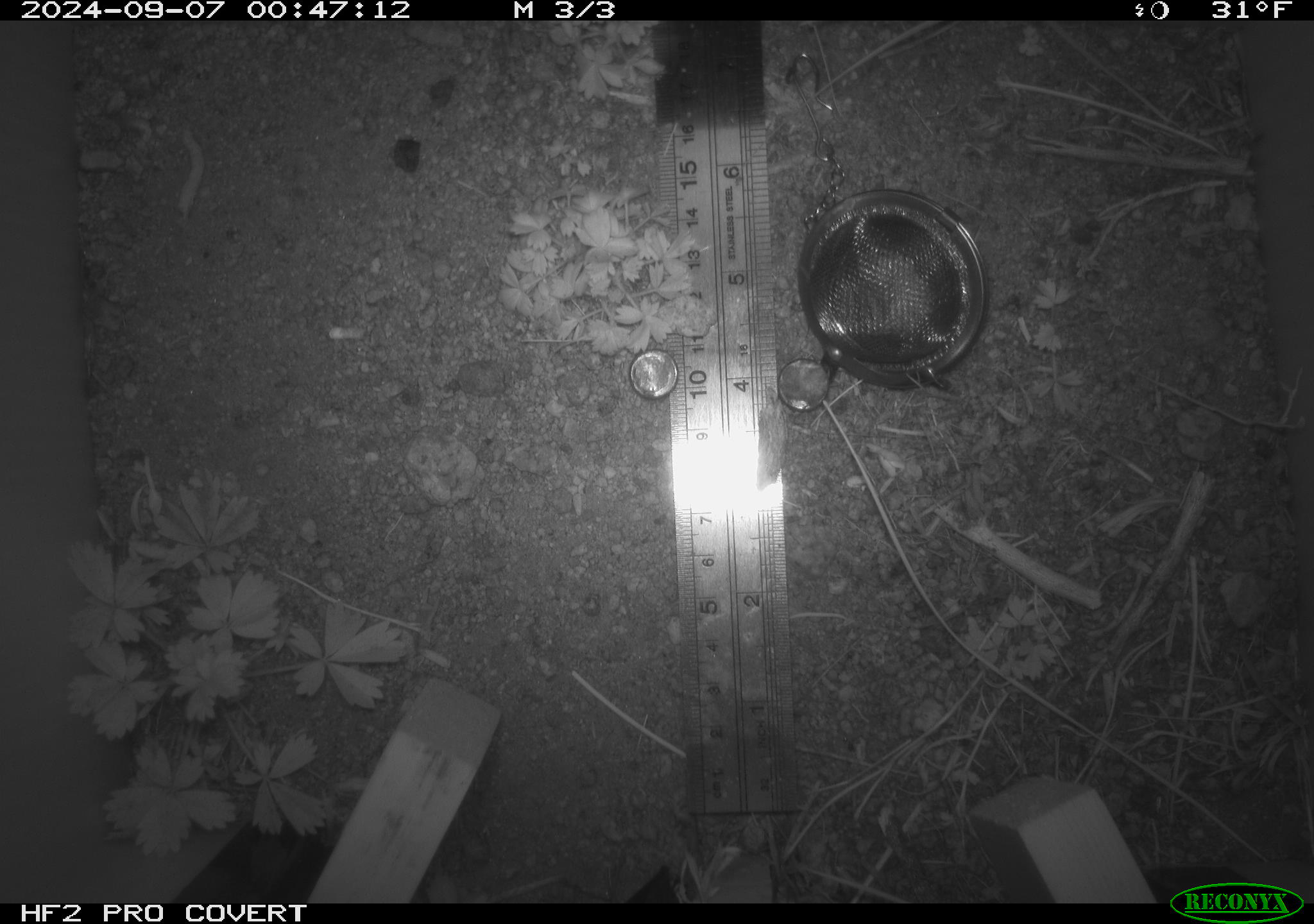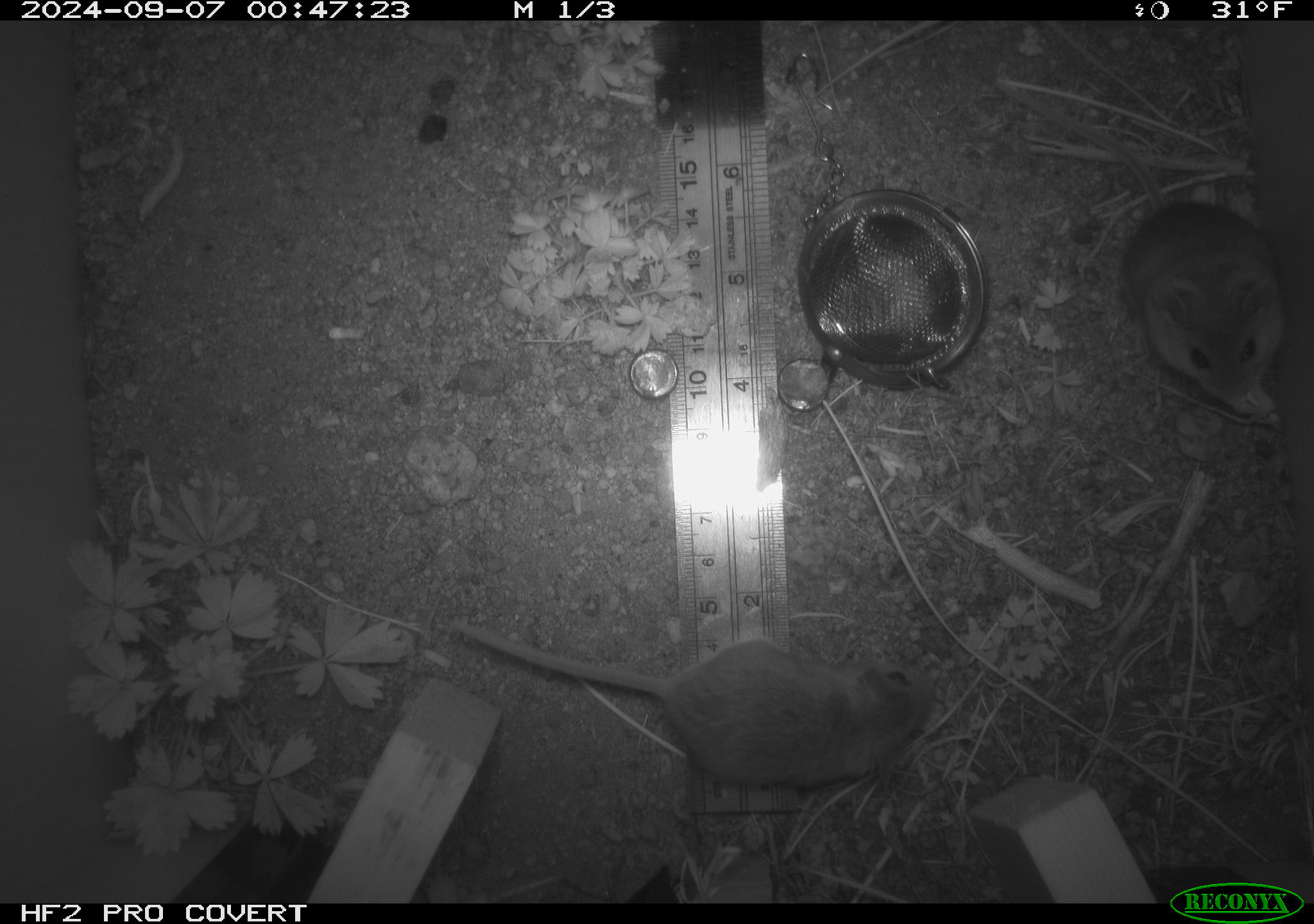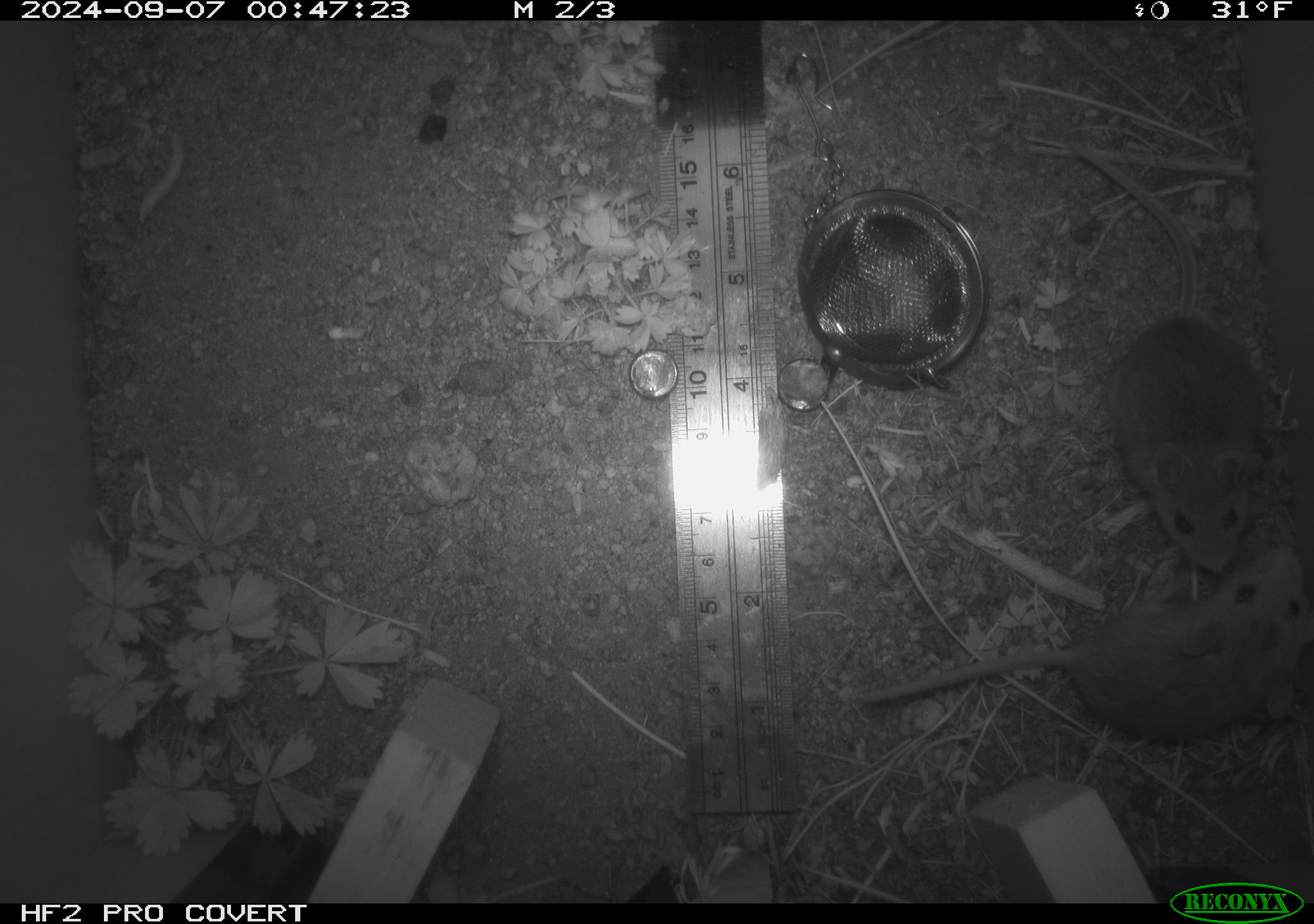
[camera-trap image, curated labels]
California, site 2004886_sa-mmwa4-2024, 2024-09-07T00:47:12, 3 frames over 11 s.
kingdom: Animalia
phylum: Chordata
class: Mammalia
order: Rodentia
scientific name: Rodentia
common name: mouse species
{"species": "mouse species (Rodentia)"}